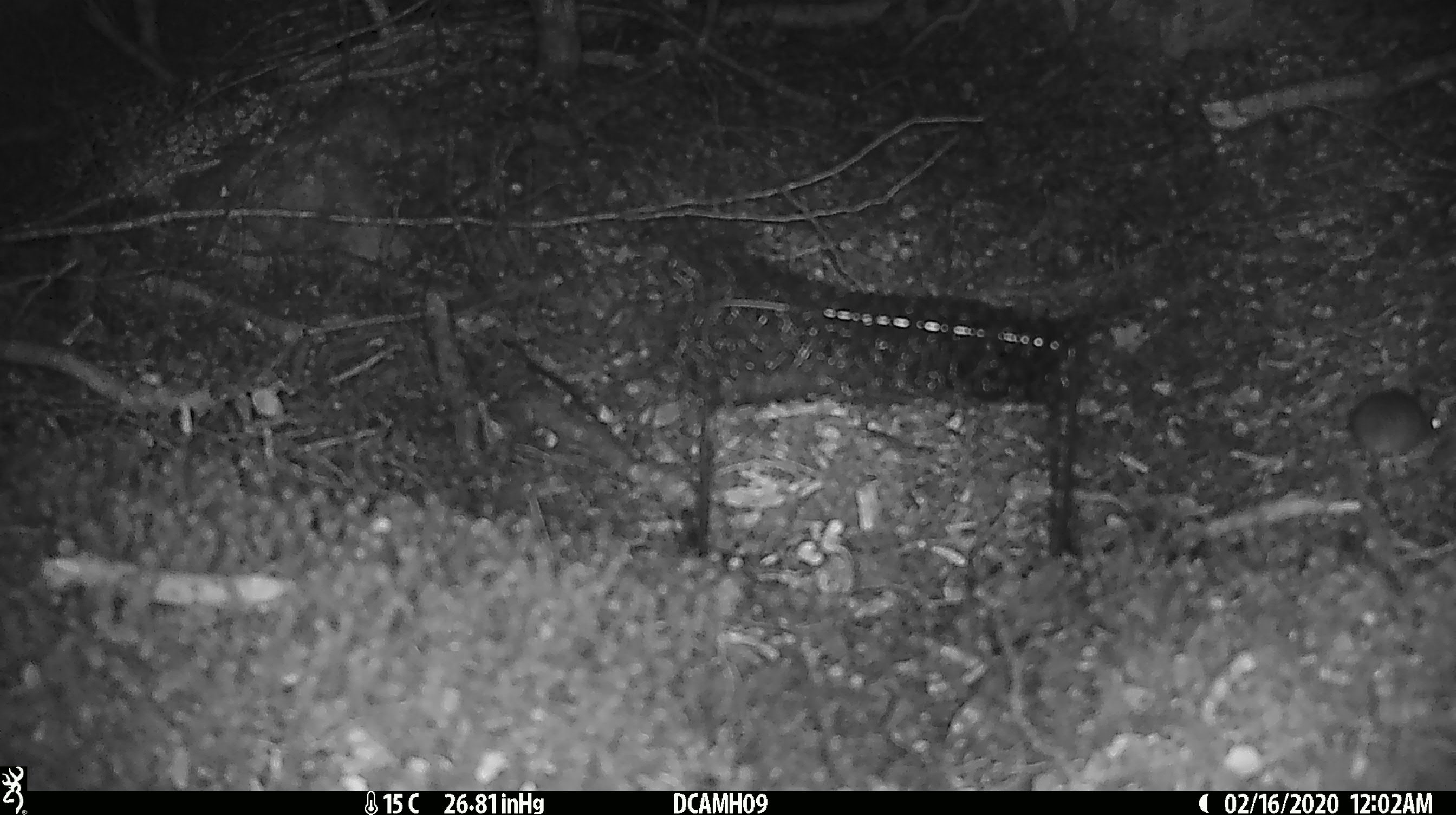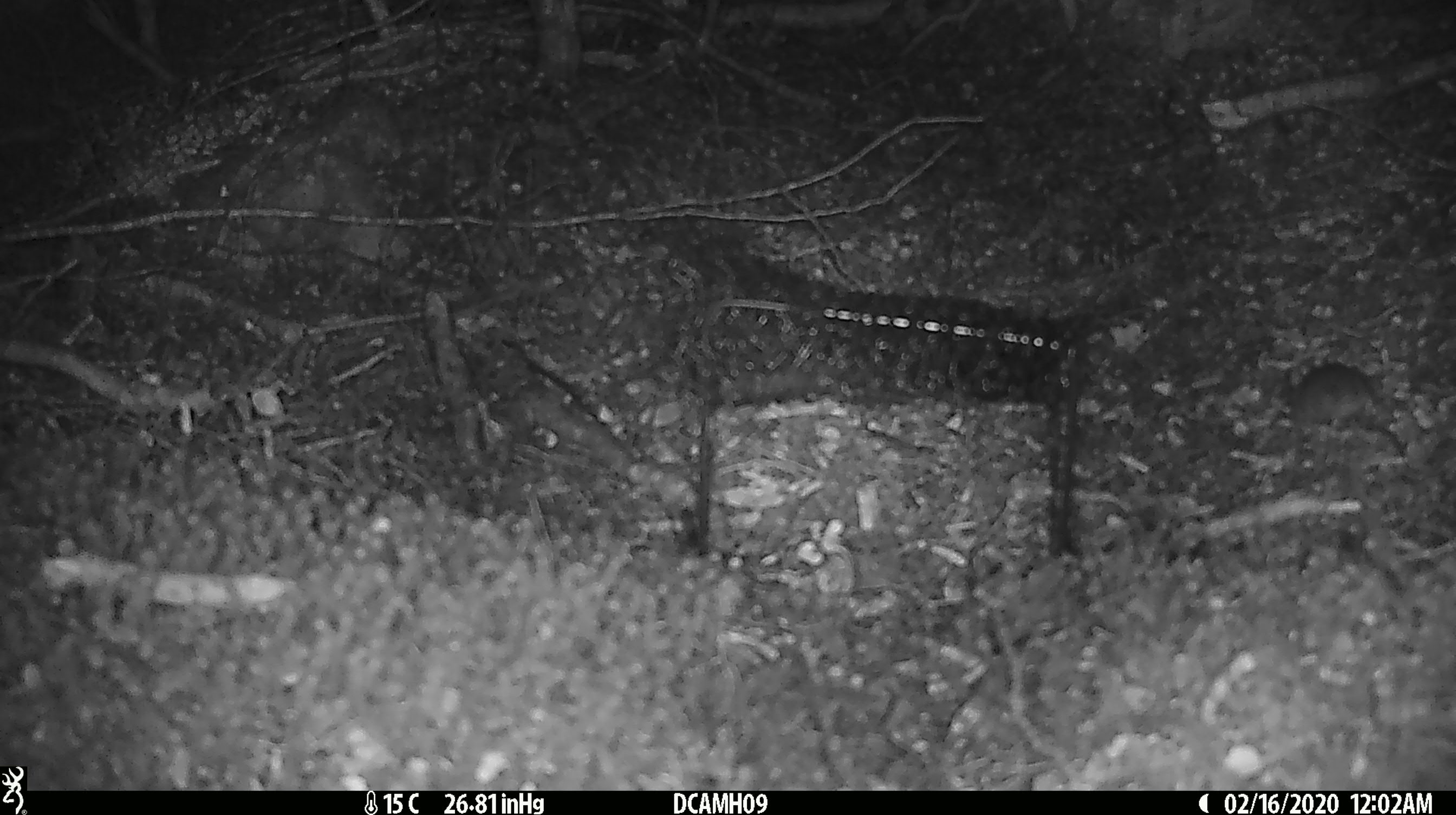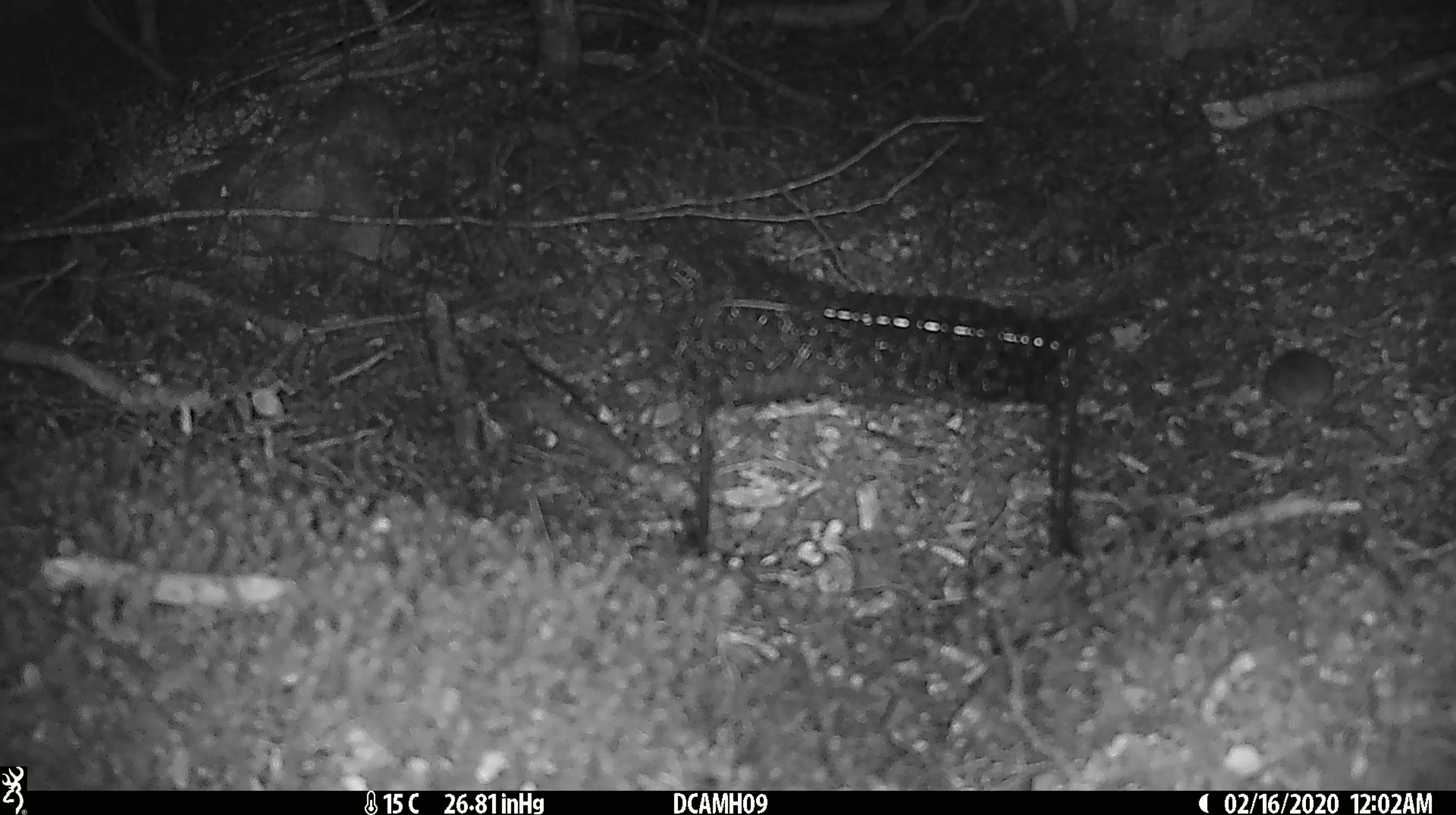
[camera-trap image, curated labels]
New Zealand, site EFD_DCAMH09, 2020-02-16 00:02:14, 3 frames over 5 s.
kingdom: Animalia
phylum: Chordata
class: Mammalia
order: Rodentia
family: Muridae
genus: Mus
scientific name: Mus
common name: mouse